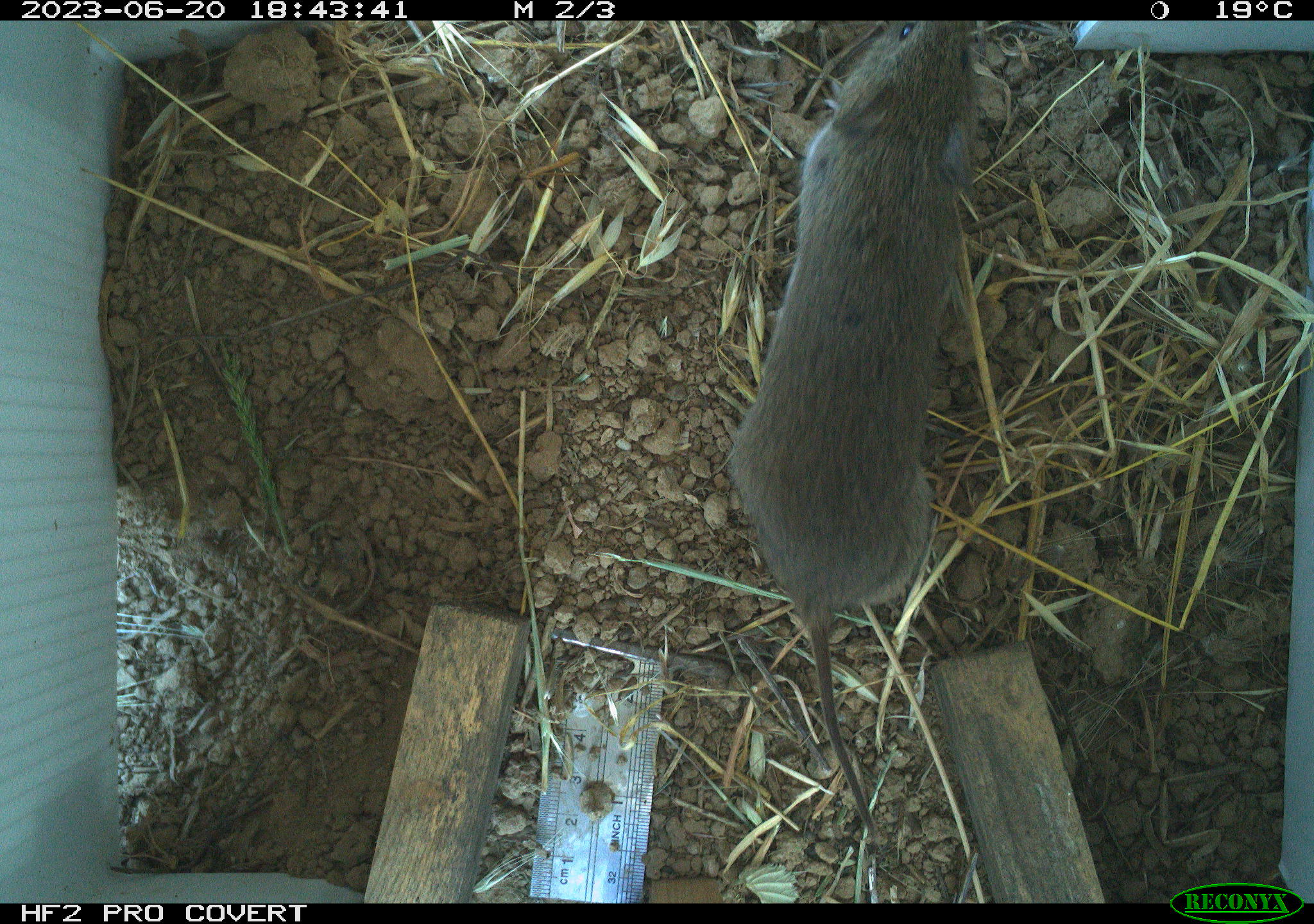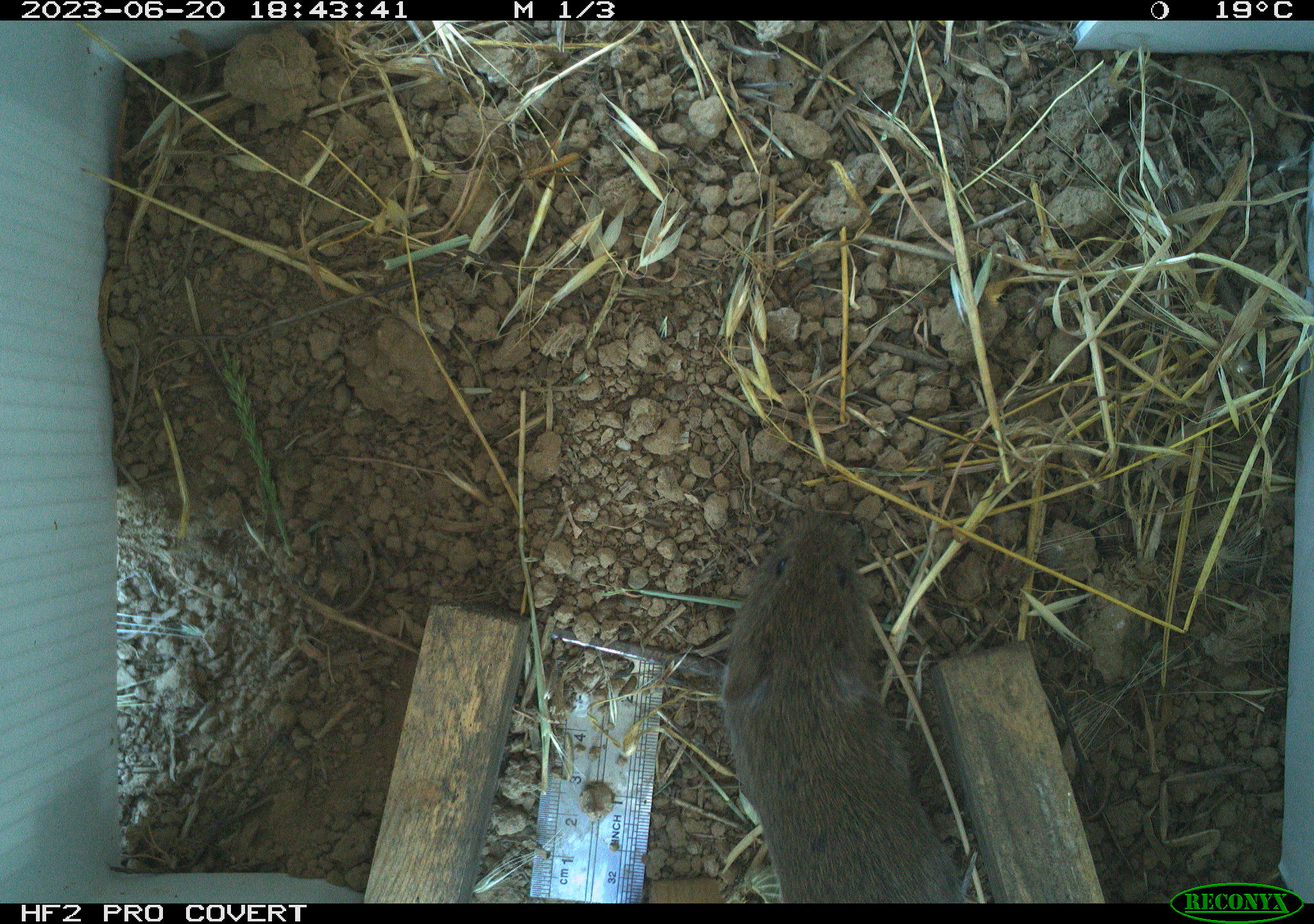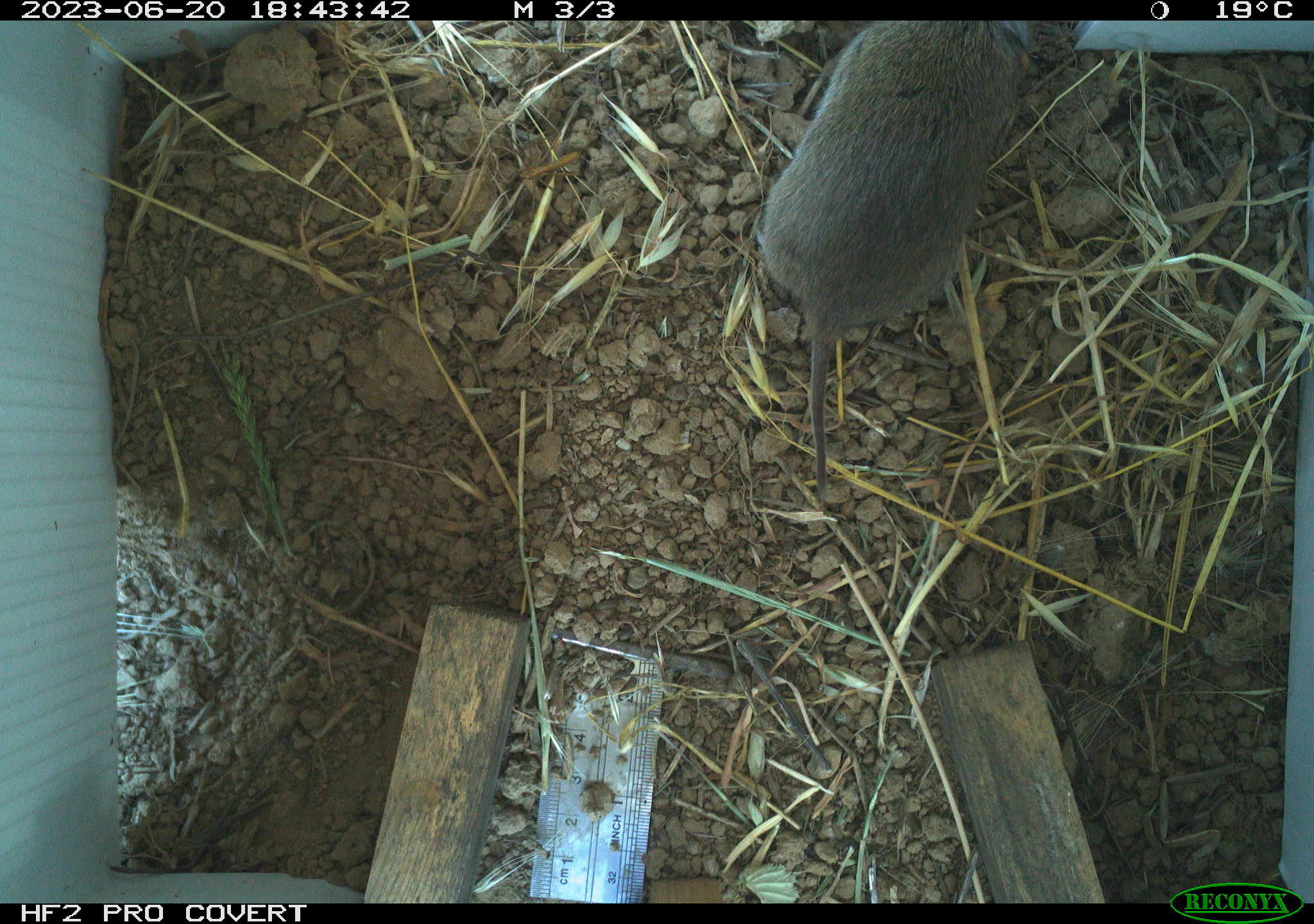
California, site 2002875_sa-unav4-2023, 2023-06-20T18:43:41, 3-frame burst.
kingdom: Animalia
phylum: Chordata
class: Mammalia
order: Rodentia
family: Cricetidae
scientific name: Arvicolinae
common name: voles, lemmings, and muskrats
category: arvicolinae subfamily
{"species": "arvicolinae subfamily (voles, lemmings, and muskrats) (Arvicolinae)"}